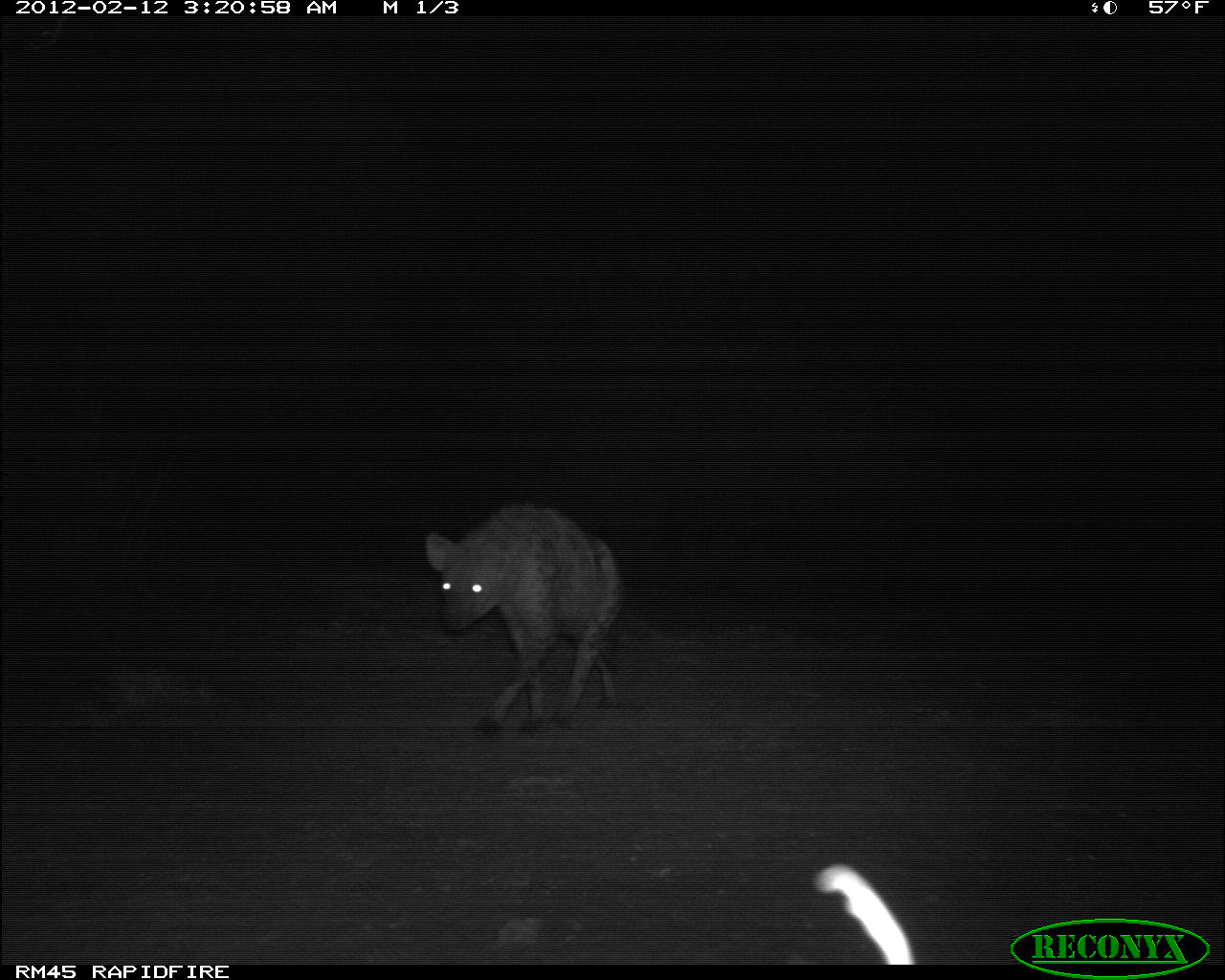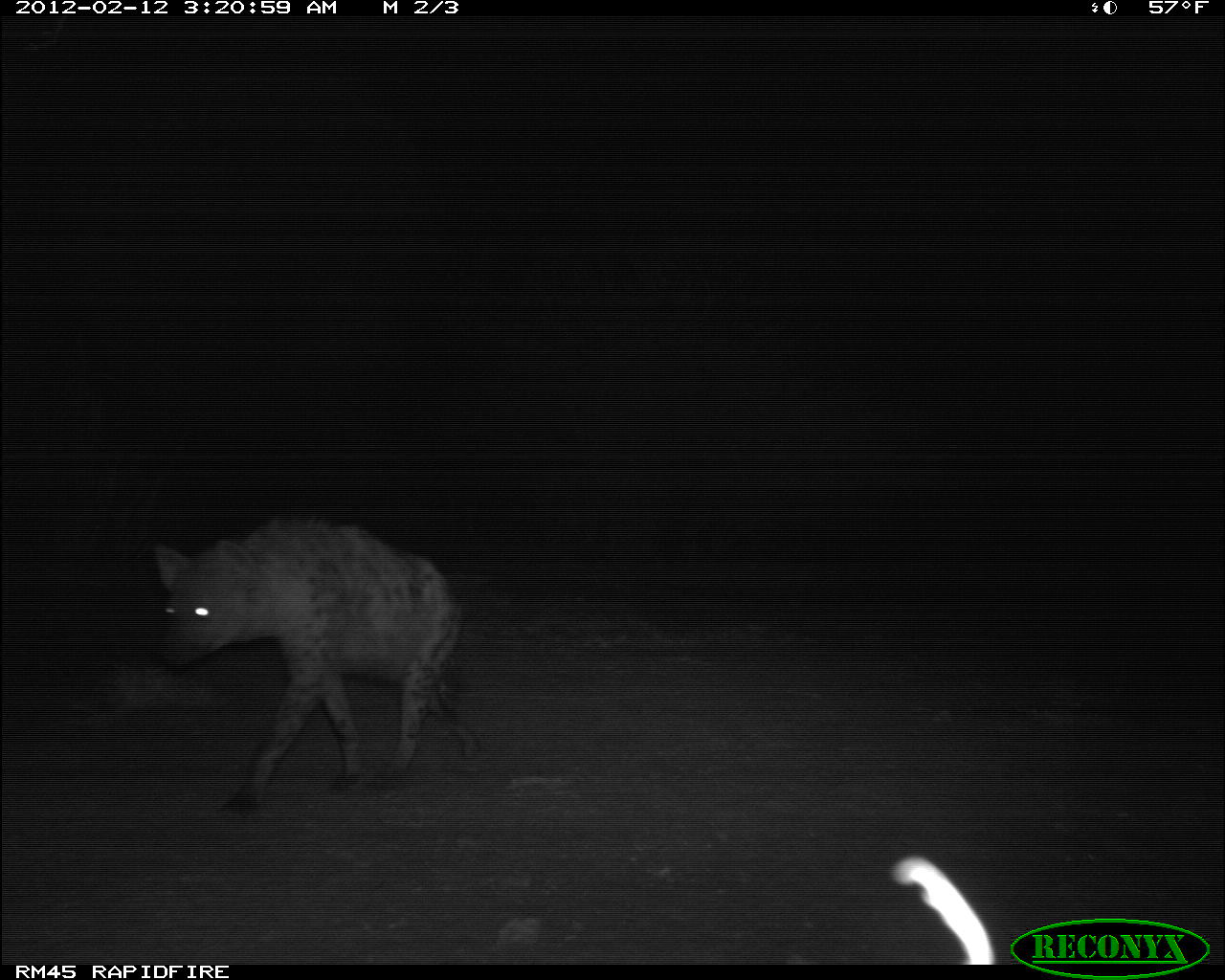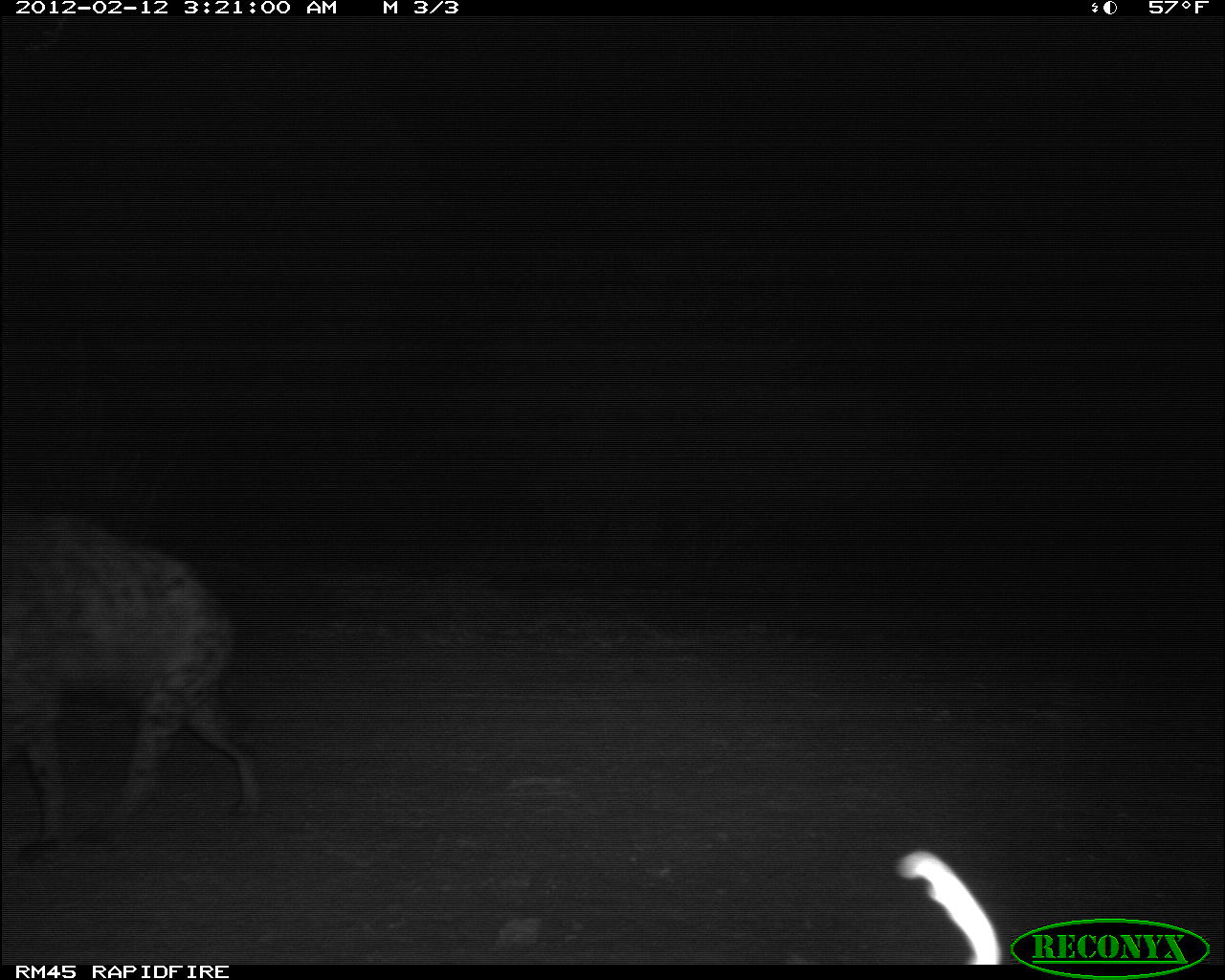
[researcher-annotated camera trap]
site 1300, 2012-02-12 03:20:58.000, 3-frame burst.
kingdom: Animalia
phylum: Chordata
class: Mammalia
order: Carnivora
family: Hyaenidae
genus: Crocuta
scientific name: Crocuta crocuta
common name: spotted hyena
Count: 1.